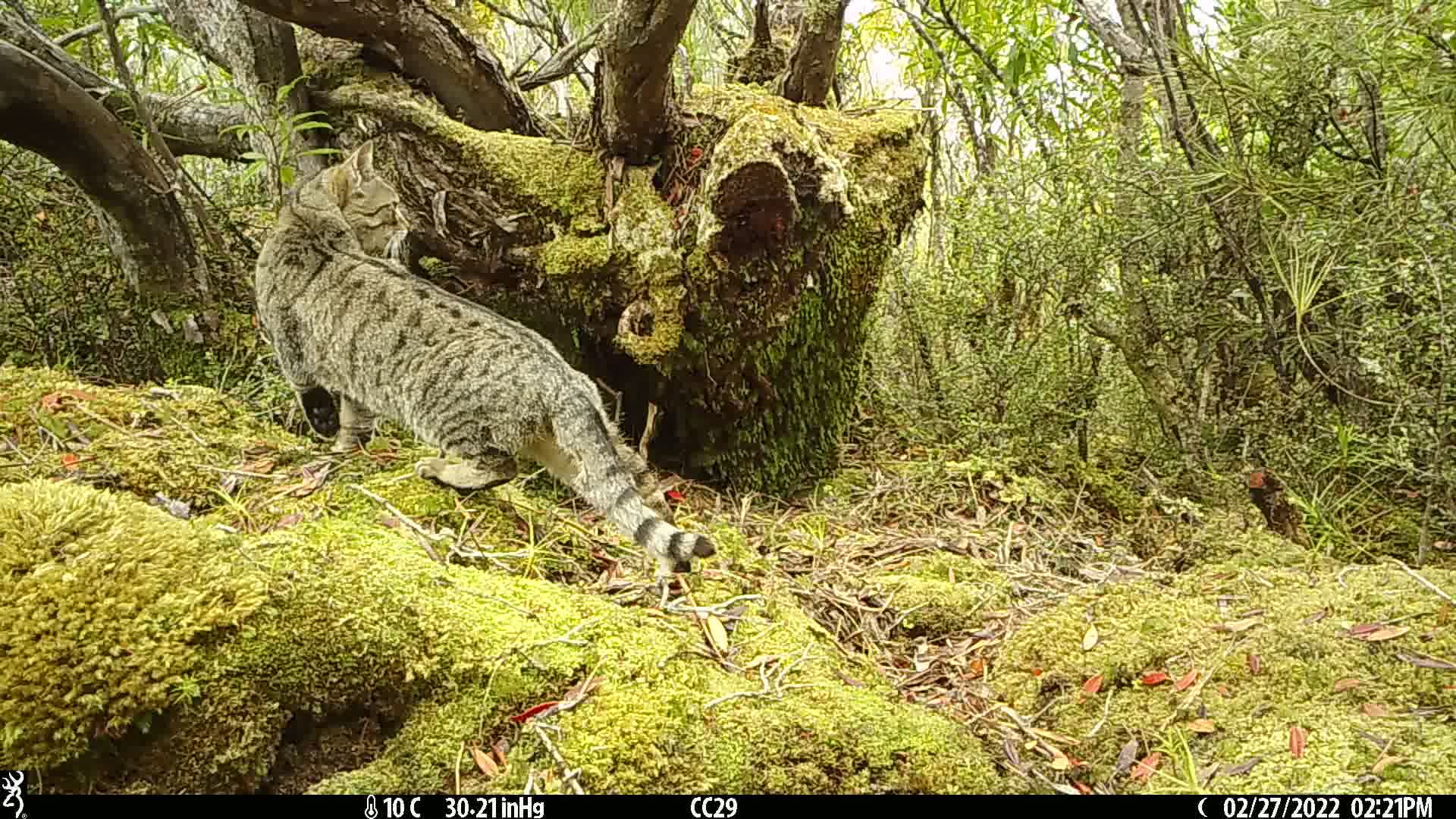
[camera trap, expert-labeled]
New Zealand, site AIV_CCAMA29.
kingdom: Animalia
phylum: Chordata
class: Mammalia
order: Carnivora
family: Felidae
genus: Felis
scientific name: Felis catus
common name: domestic cat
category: cat